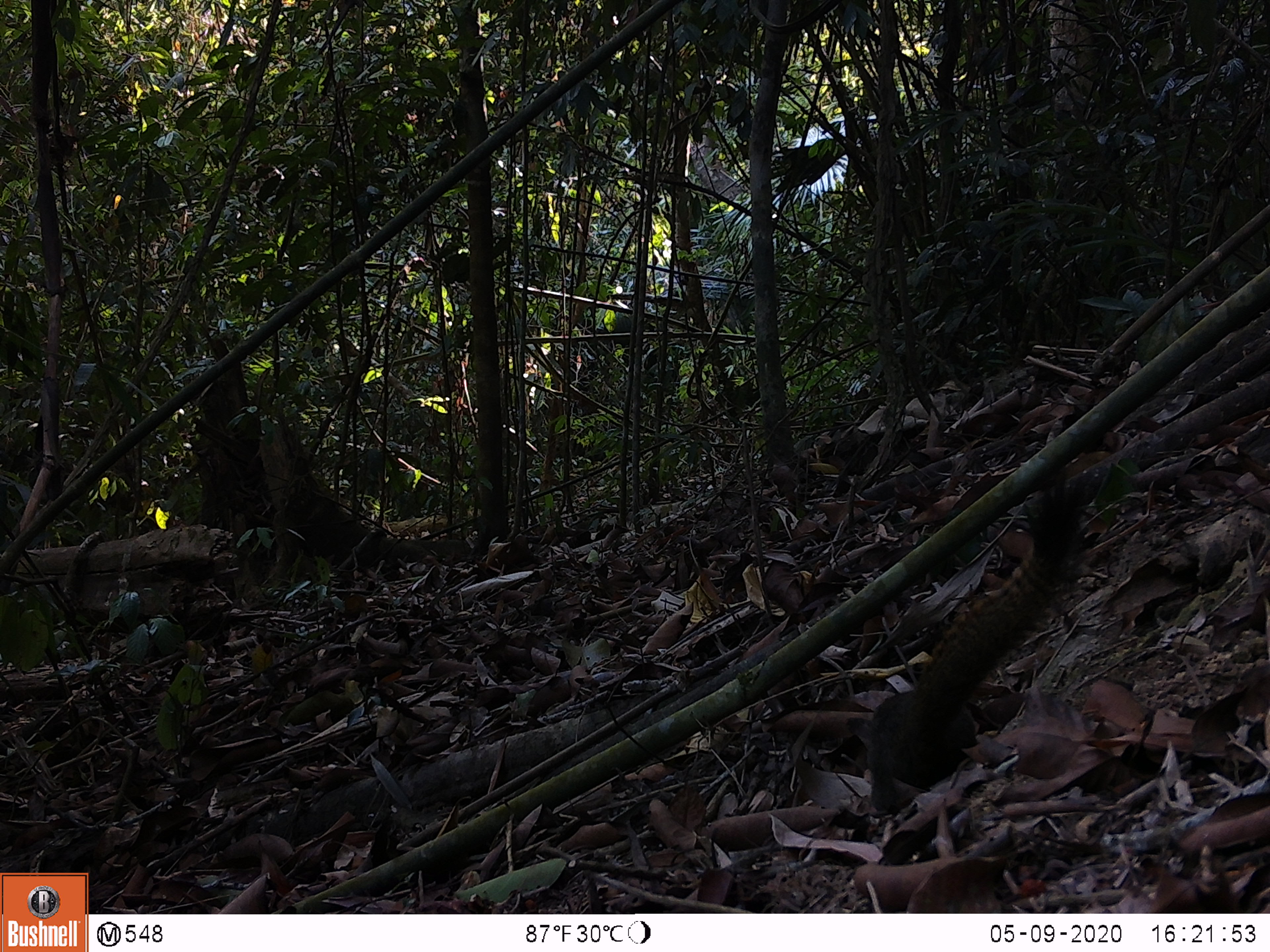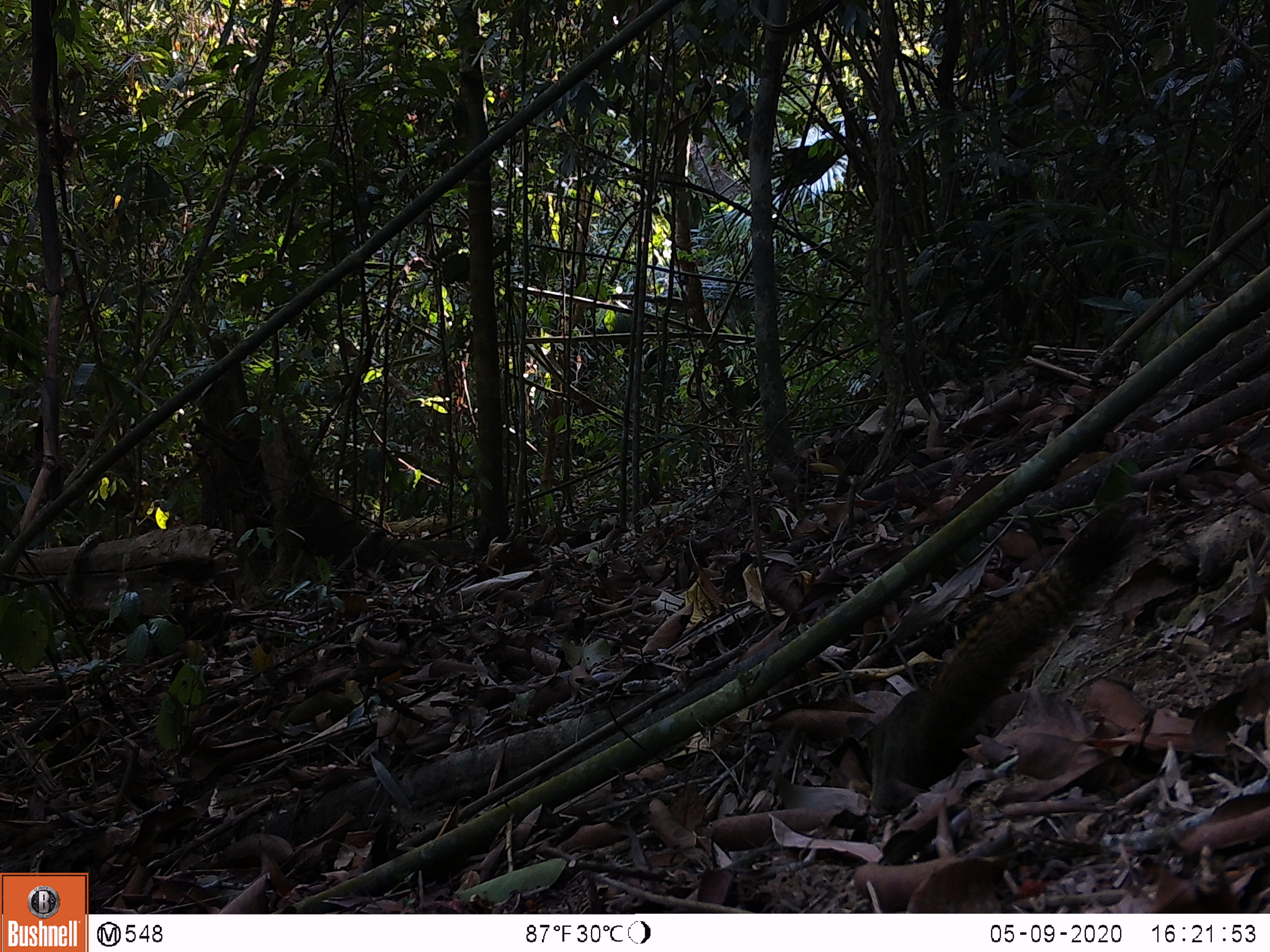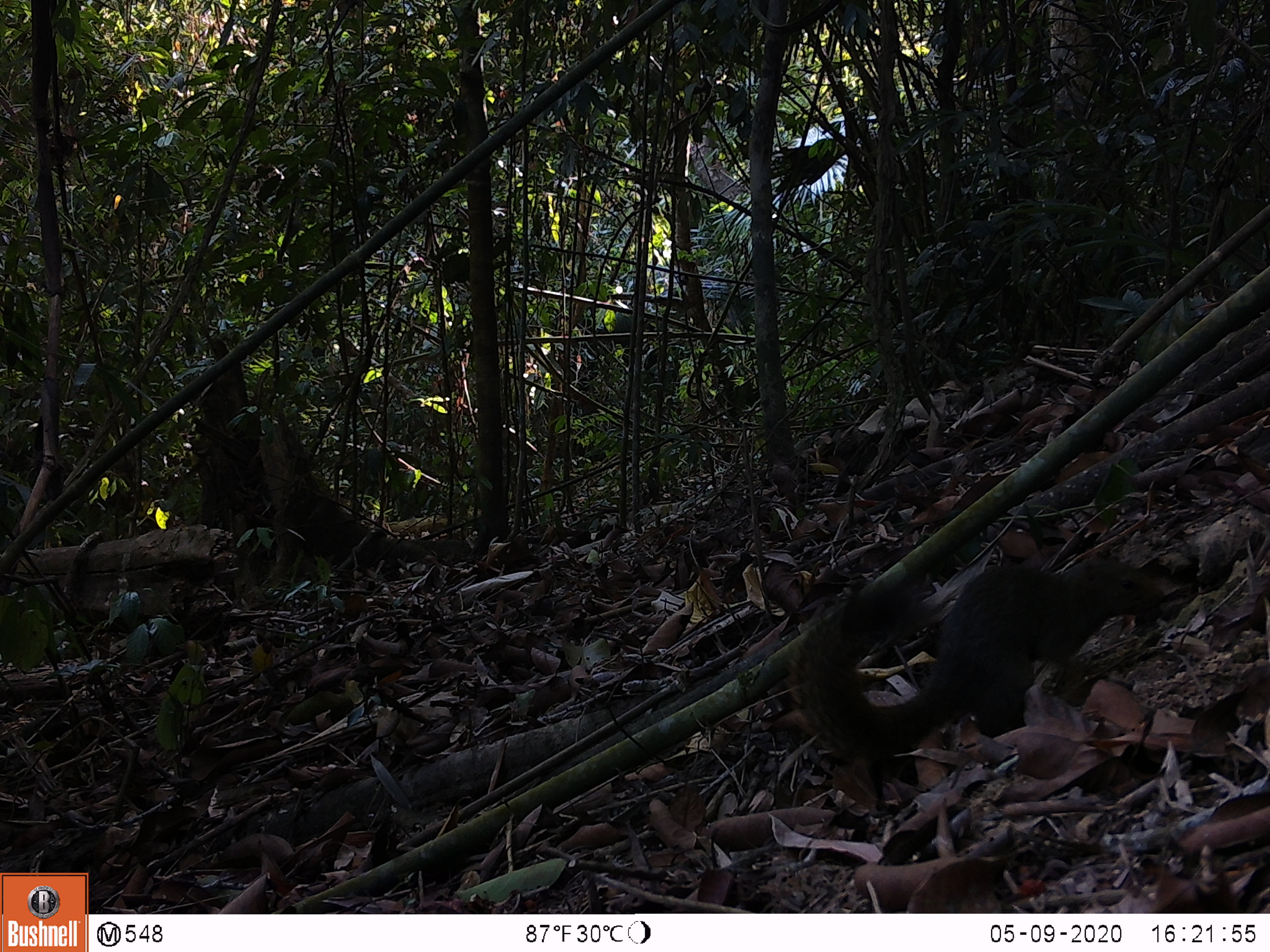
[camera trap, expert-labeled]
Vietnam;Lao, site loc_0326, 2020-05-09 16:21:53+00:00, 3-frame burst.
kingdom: Animalia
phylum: Chordata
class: Mammalia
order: Rodentia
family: Sciuridae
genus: Callosciurus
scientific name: Callosciurus erythraeus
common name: pallas's squirrel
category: pallass squirrel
Pallass squirrel (pallas's squirrel) (Callosciurus erythraeus). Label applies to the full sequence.